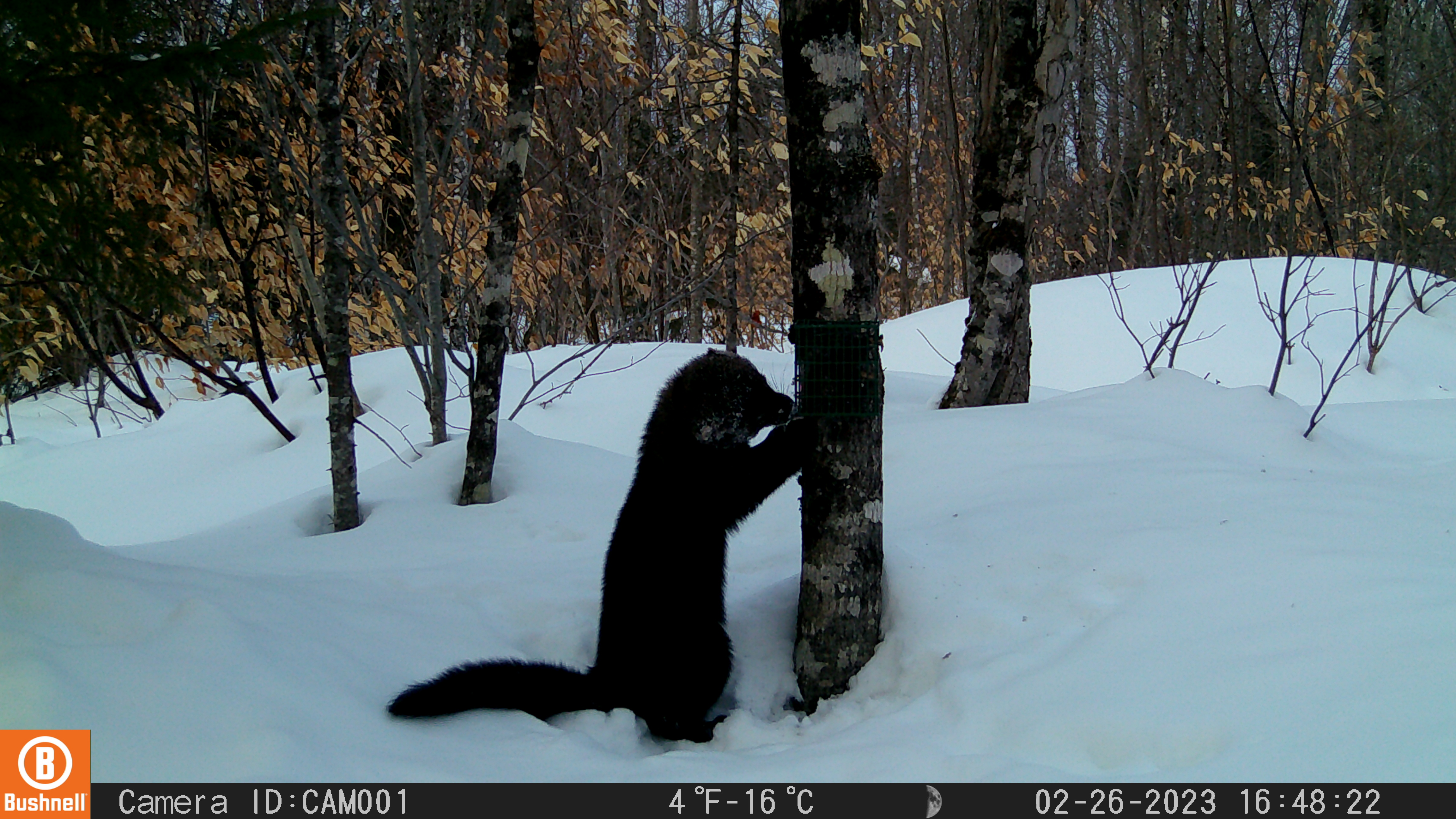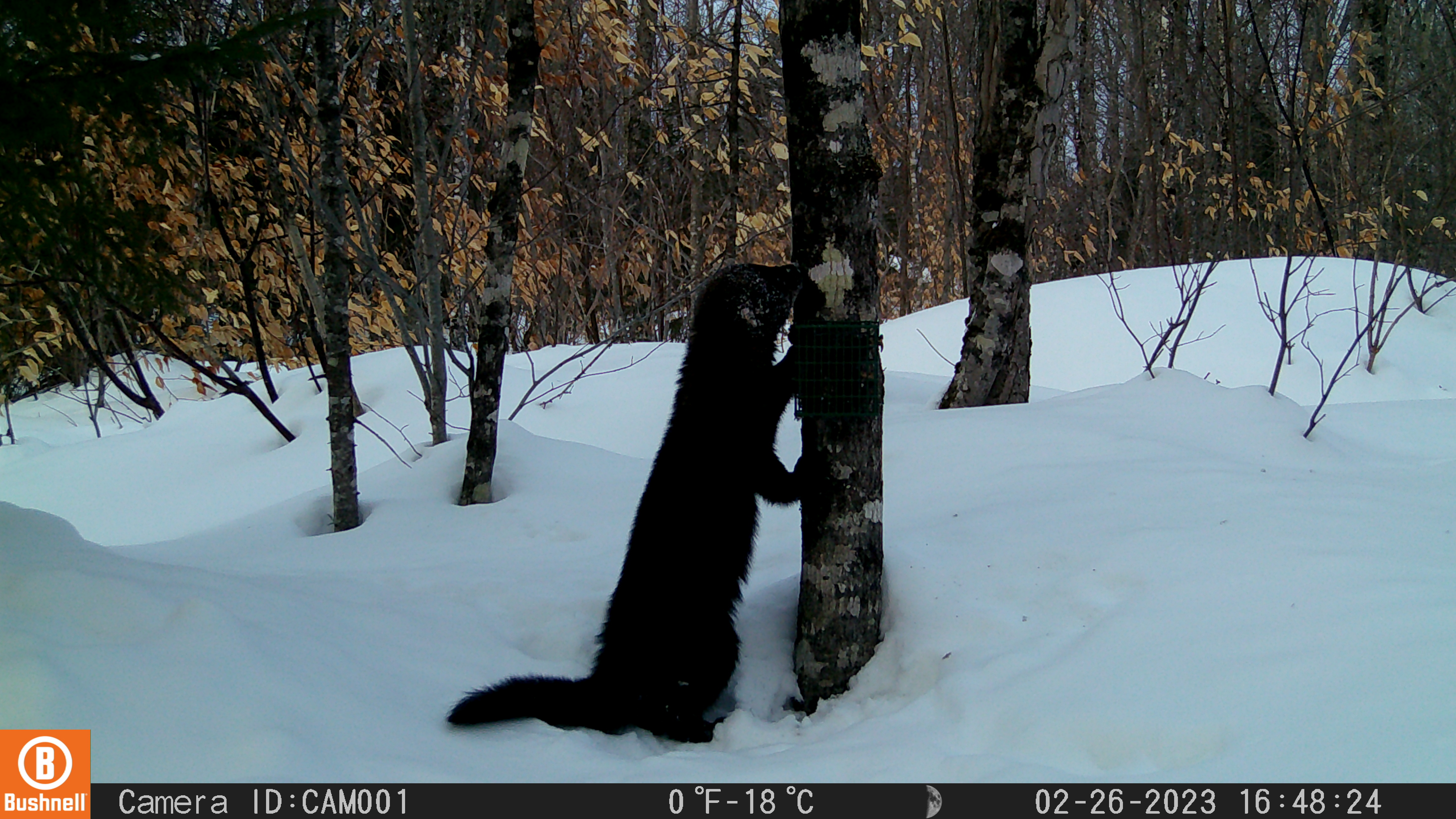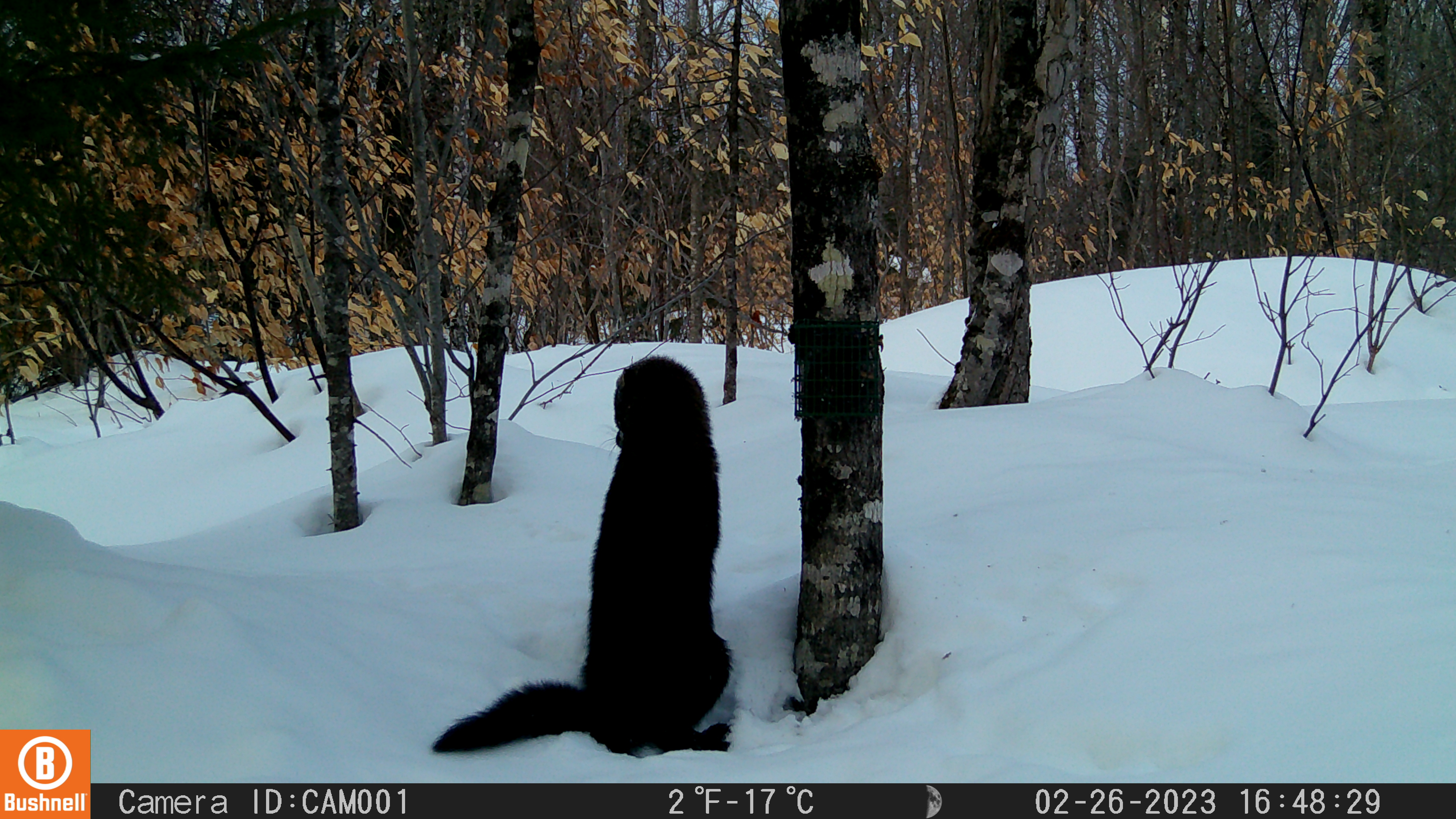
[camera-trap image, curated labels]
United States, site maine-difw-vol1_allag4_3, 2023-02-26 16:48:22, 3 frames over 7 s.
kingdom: Animalia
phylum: Chordata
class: Mammalia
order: Carnivora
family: Mustelidae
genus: Pekania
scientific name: Pekania pennanti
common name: fisher